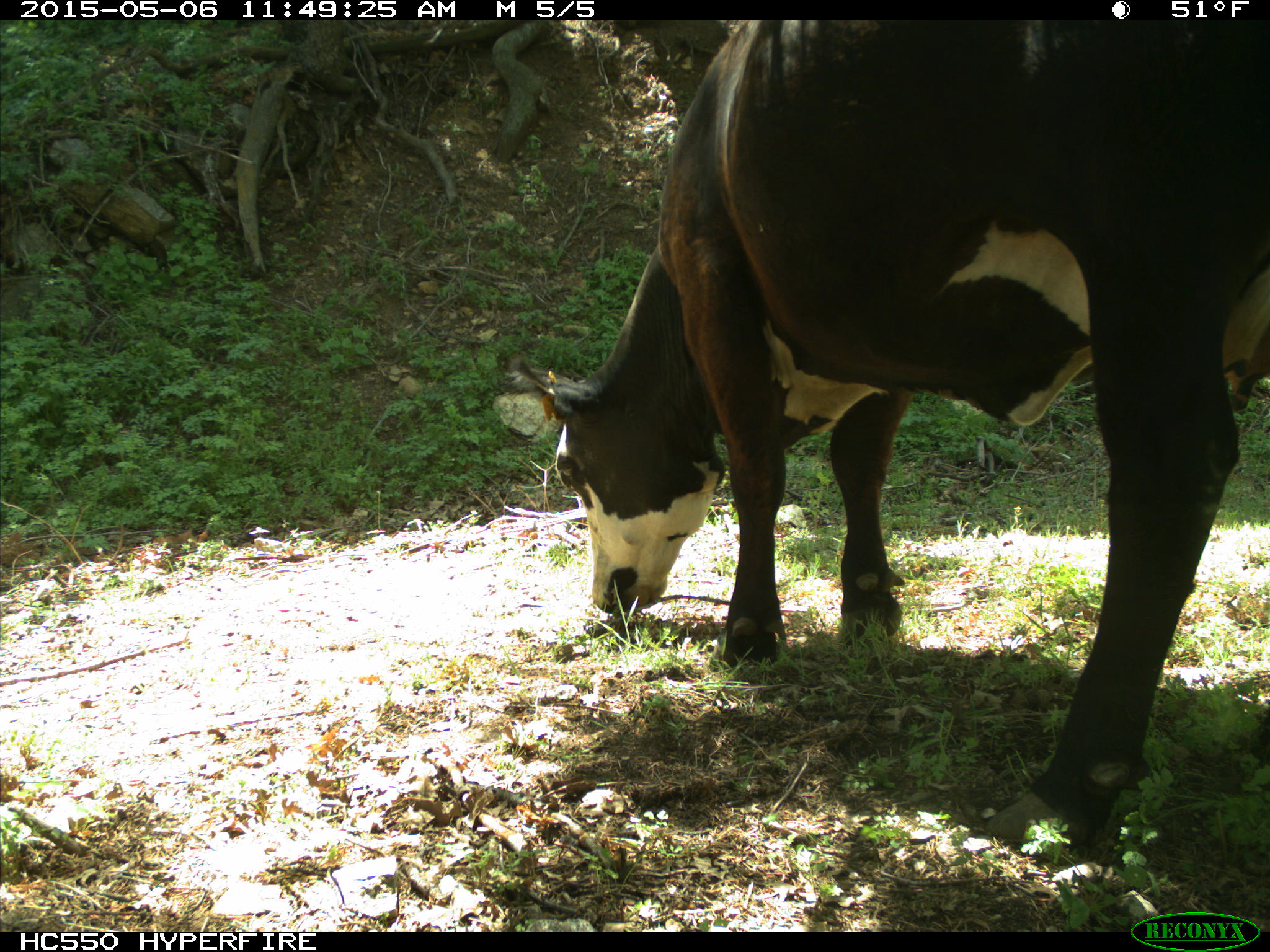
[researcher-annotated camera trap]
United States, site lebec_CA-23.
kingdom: Animalia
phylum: Chordata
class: Mammalia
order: Artiodactyla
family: Bovidae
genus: Bos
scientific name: Bos taurus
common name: domestic cow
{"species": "Bos taurus (domestic cow)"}